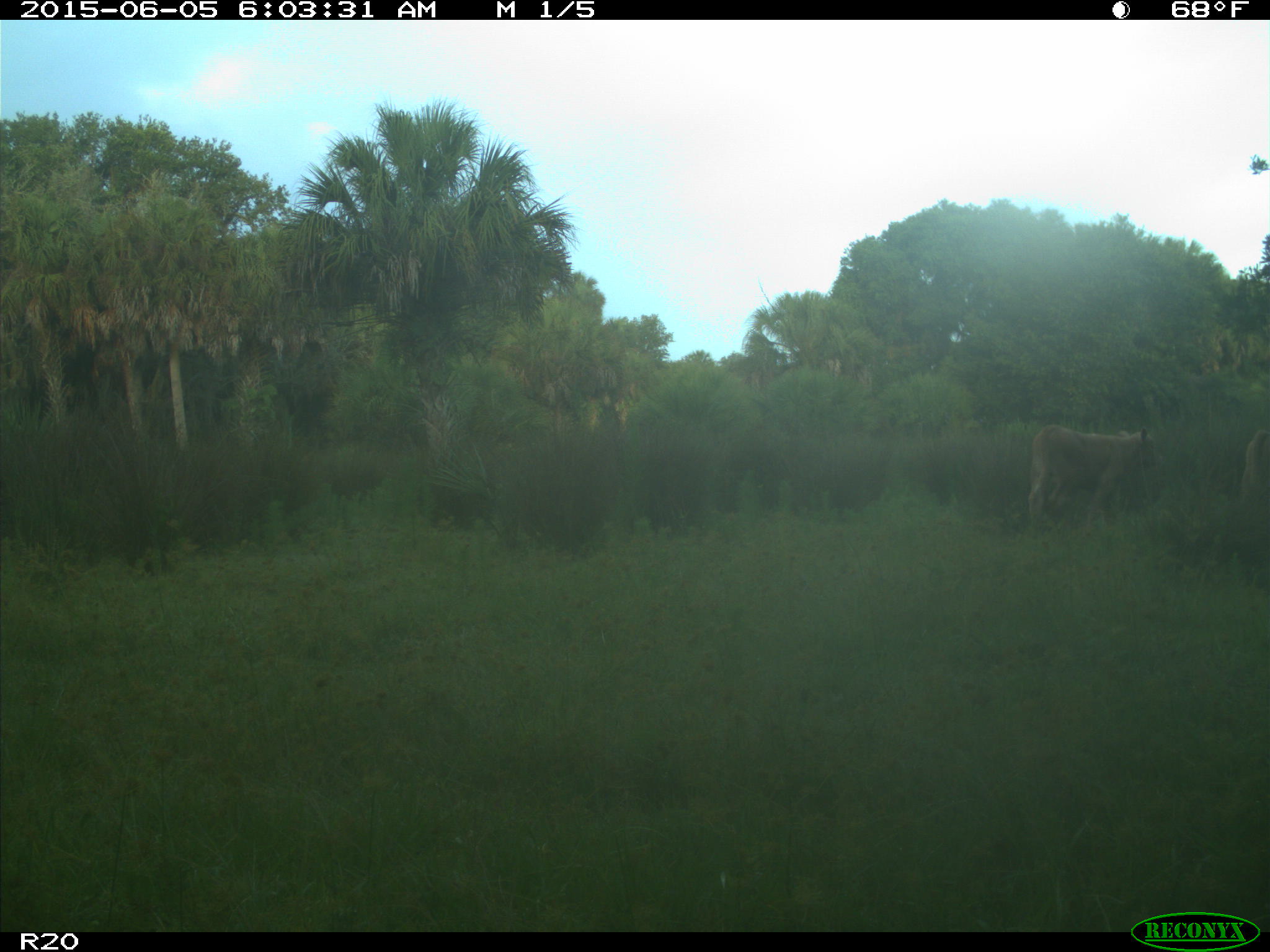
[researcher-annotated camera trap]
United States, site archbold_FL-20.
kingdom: Animalia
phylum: Chordata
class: Mammalia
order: Artiodactyla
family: Bovidae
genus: Bos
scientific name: Bos taurus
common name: domestic cow